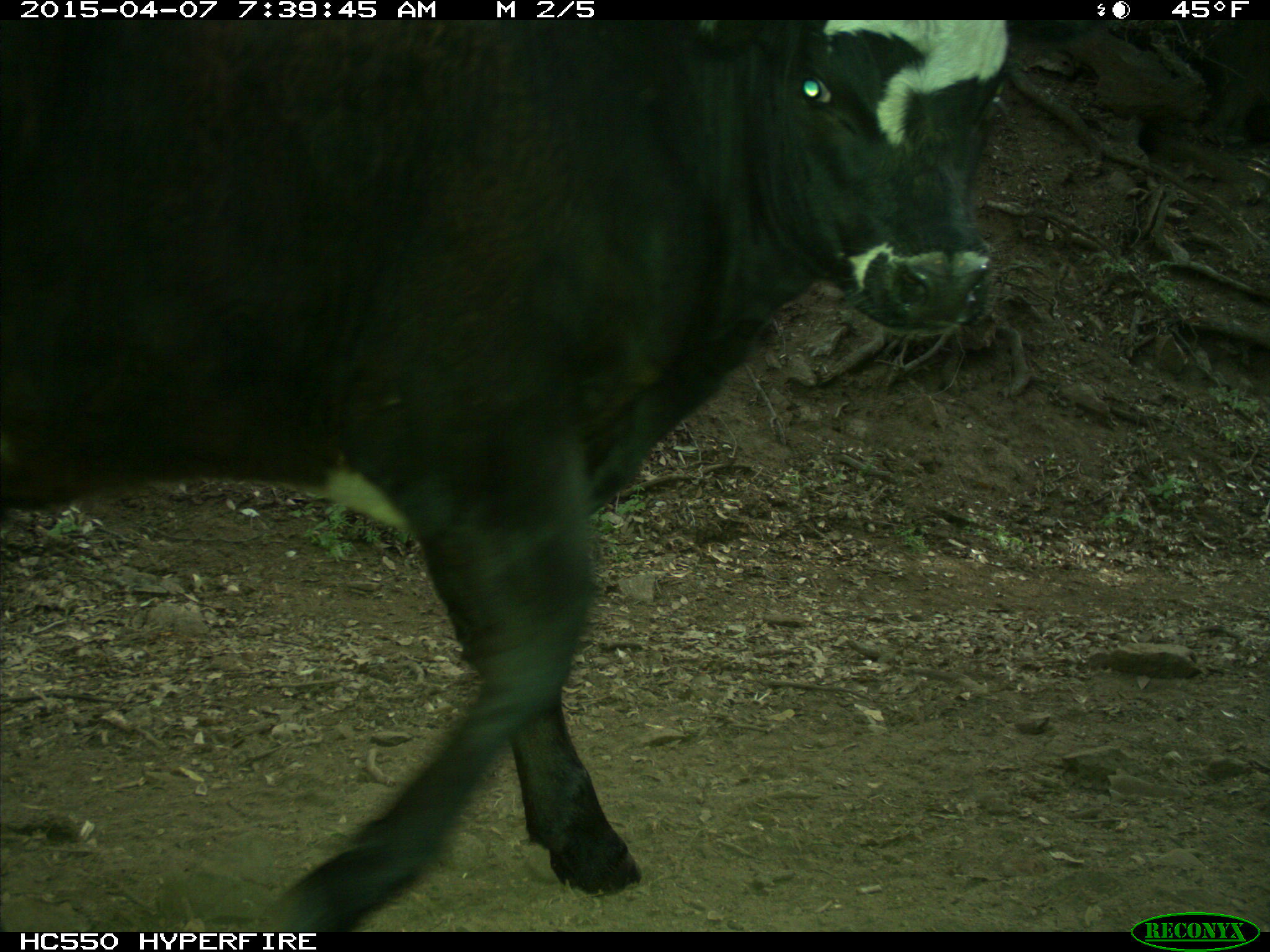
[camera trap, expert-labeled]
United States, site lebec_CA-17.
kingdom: Animalia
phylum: Chordata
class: Mammalia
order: Artiodactyla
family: Bovidae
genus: Bos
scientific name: Bos taurus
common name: domestic cow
Bos taurus (domestic cow).